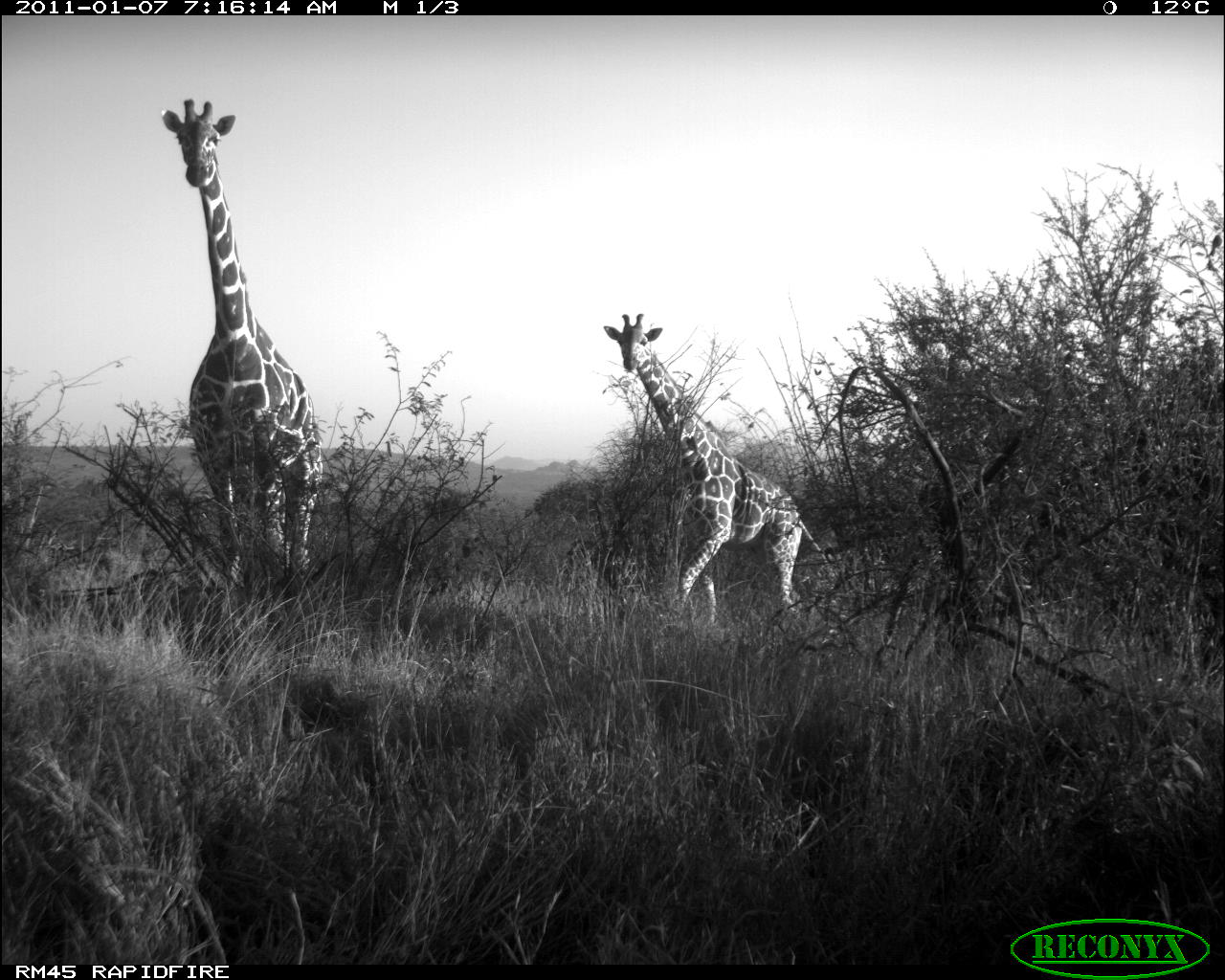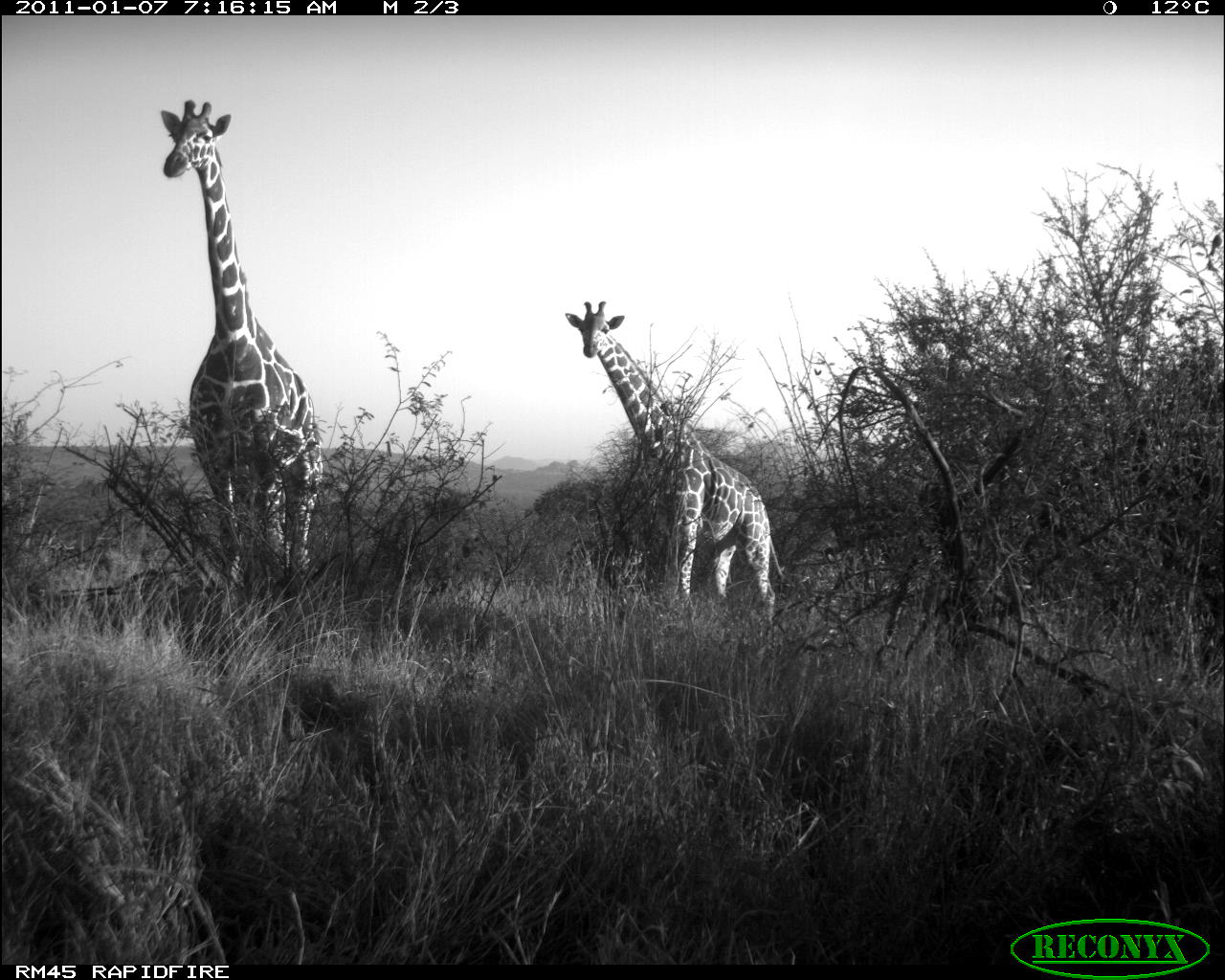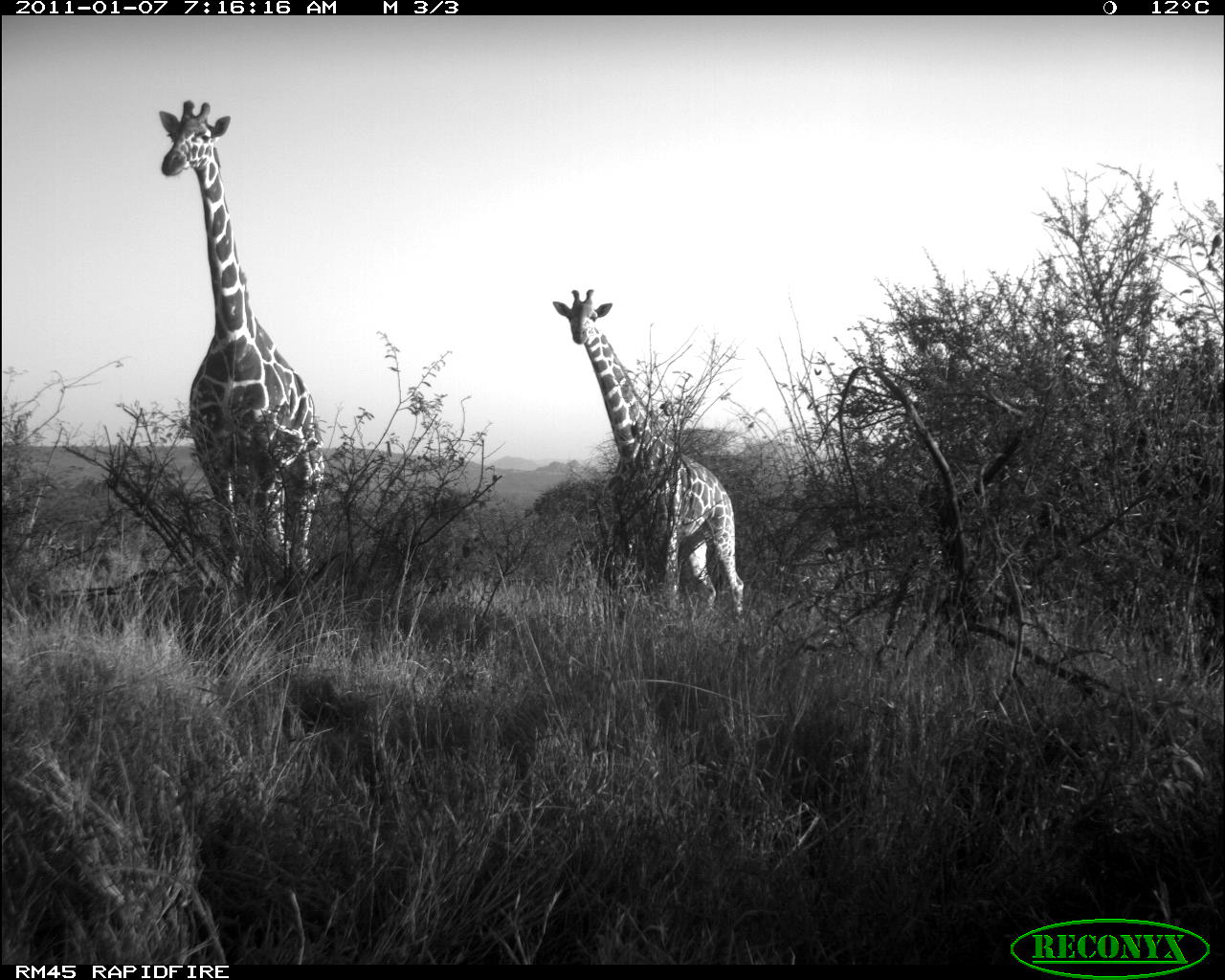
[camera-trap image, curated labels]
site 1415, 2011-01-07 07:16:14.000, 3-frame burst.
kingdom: Animalia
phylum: Chordata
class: Mammalia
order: Artiodactyla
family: Bovidae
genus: Madoqua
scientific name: Madoqua guentheri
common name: günther's dik-dik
Madoqua guentheri (günther's dik-dik), count 2.